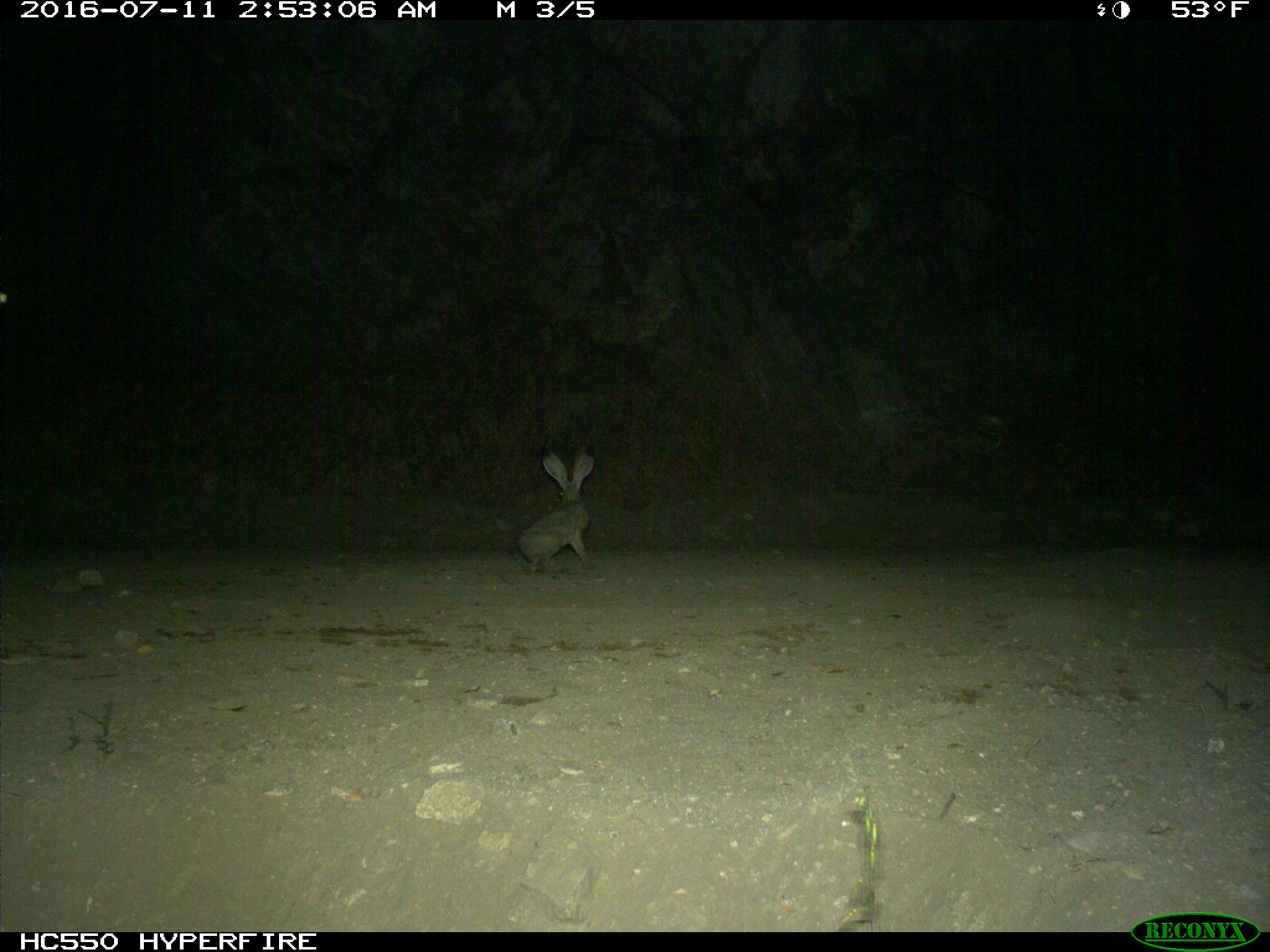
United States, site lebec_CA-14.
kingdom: Animalia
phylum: Chordata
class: Mammalia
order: Lagomorpha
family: Leporidae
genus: Lepus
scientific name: Lepus californicus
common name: black-tailed jackrabbit